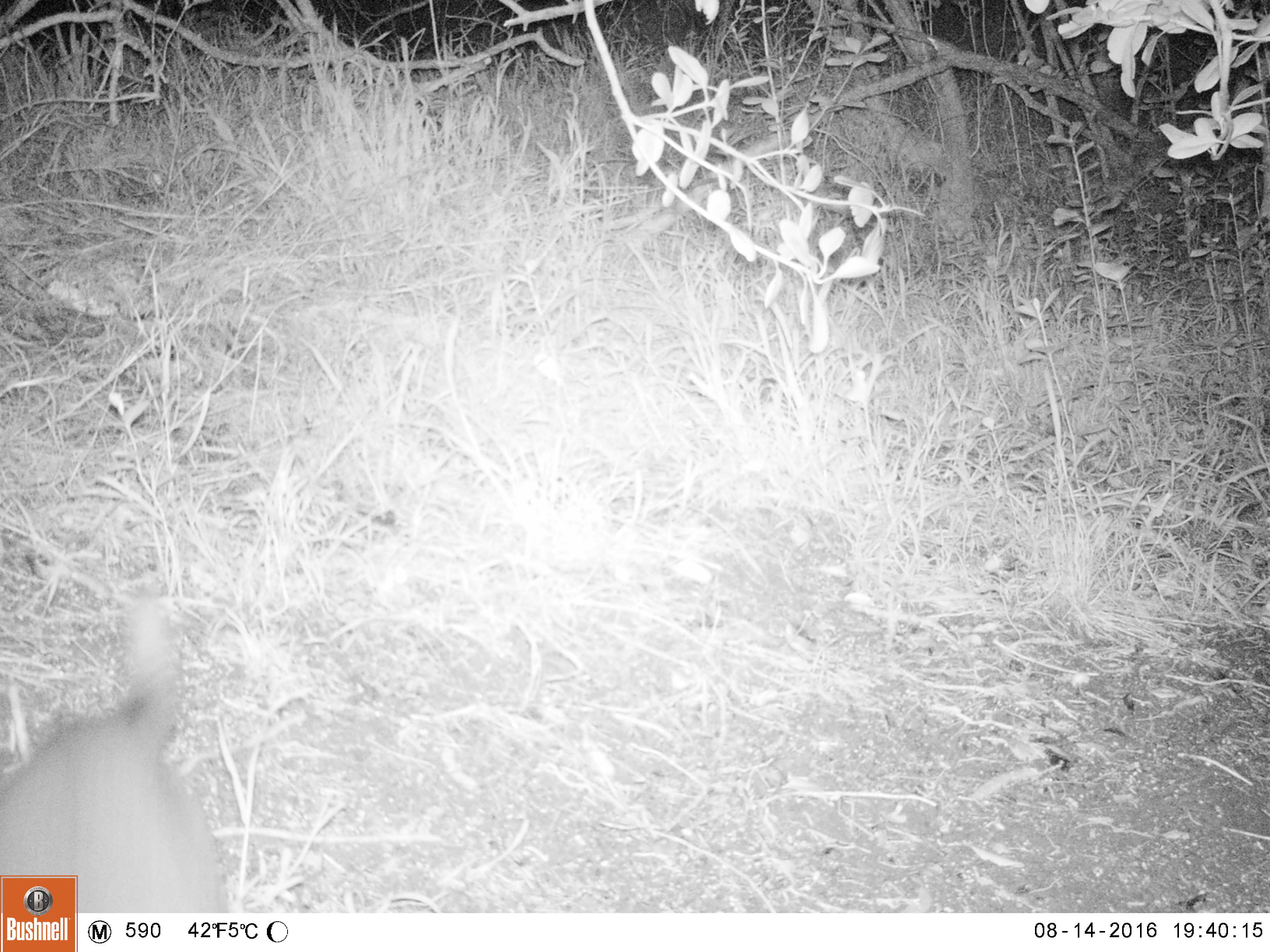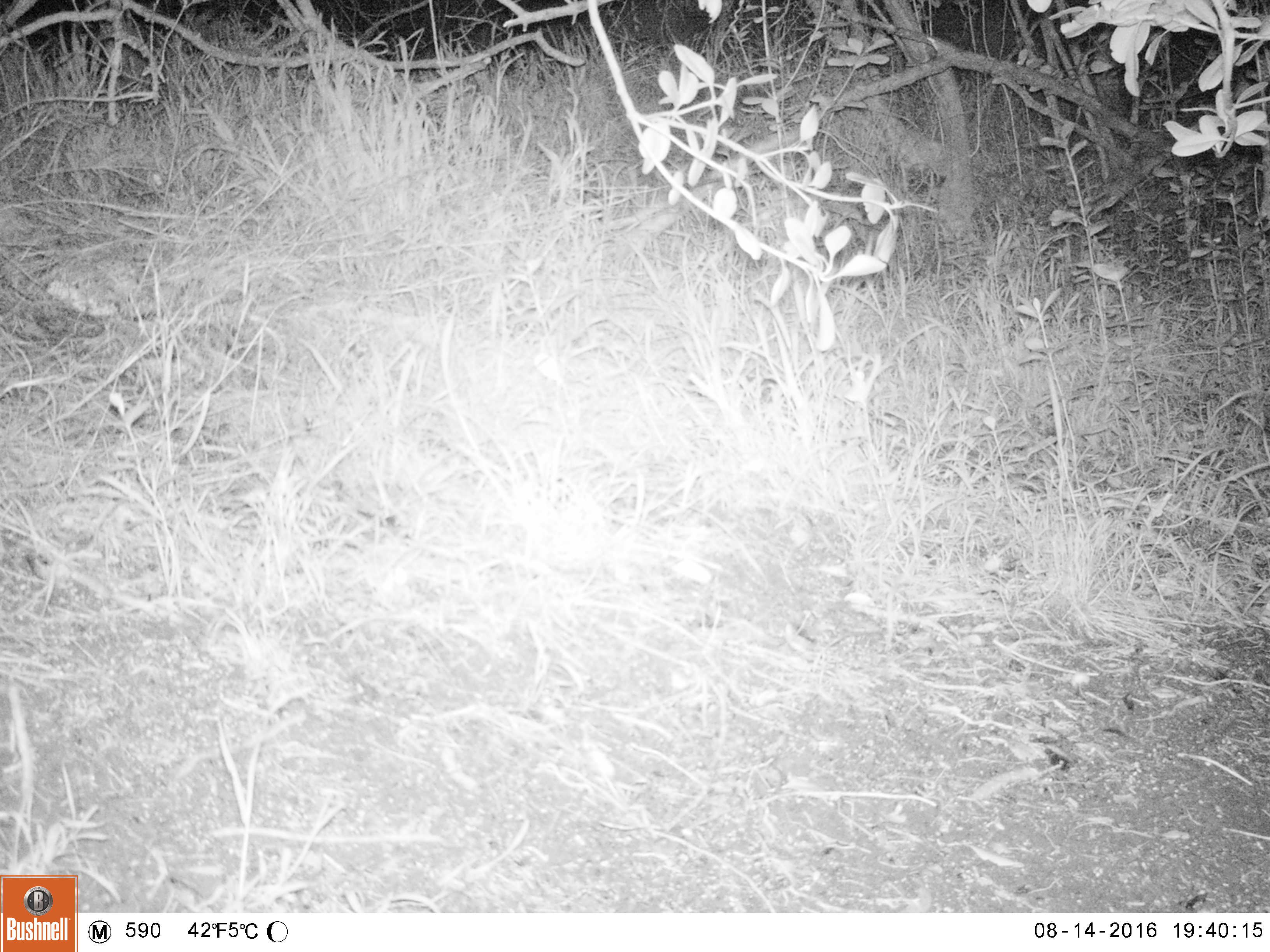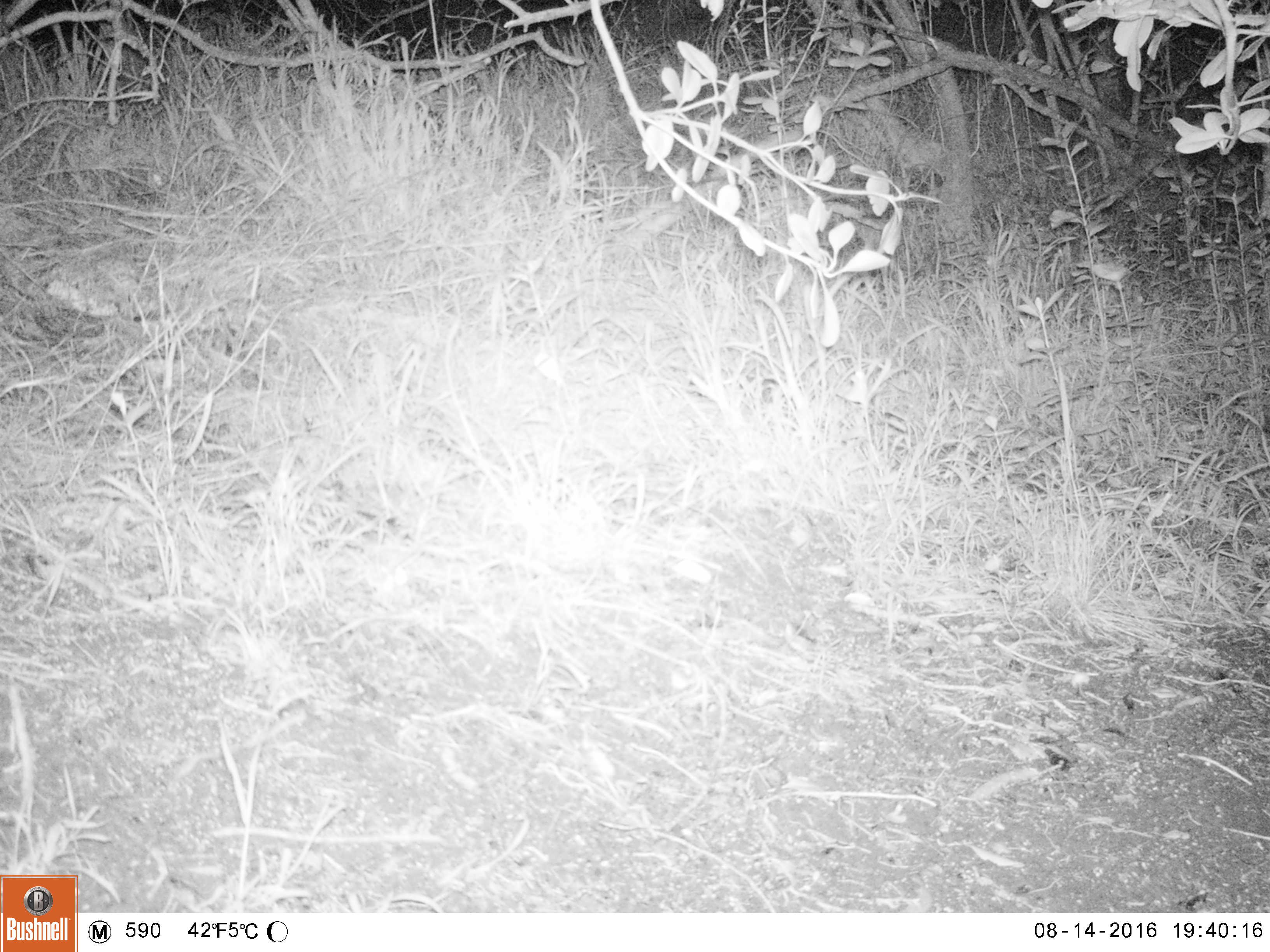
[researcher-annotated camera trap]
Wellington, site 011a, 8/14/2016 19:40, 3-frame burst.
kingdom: Animalia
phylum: Chordata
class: Mammalia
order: Carnivora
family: Felidae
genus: Felis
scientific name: Felis catus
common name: cat